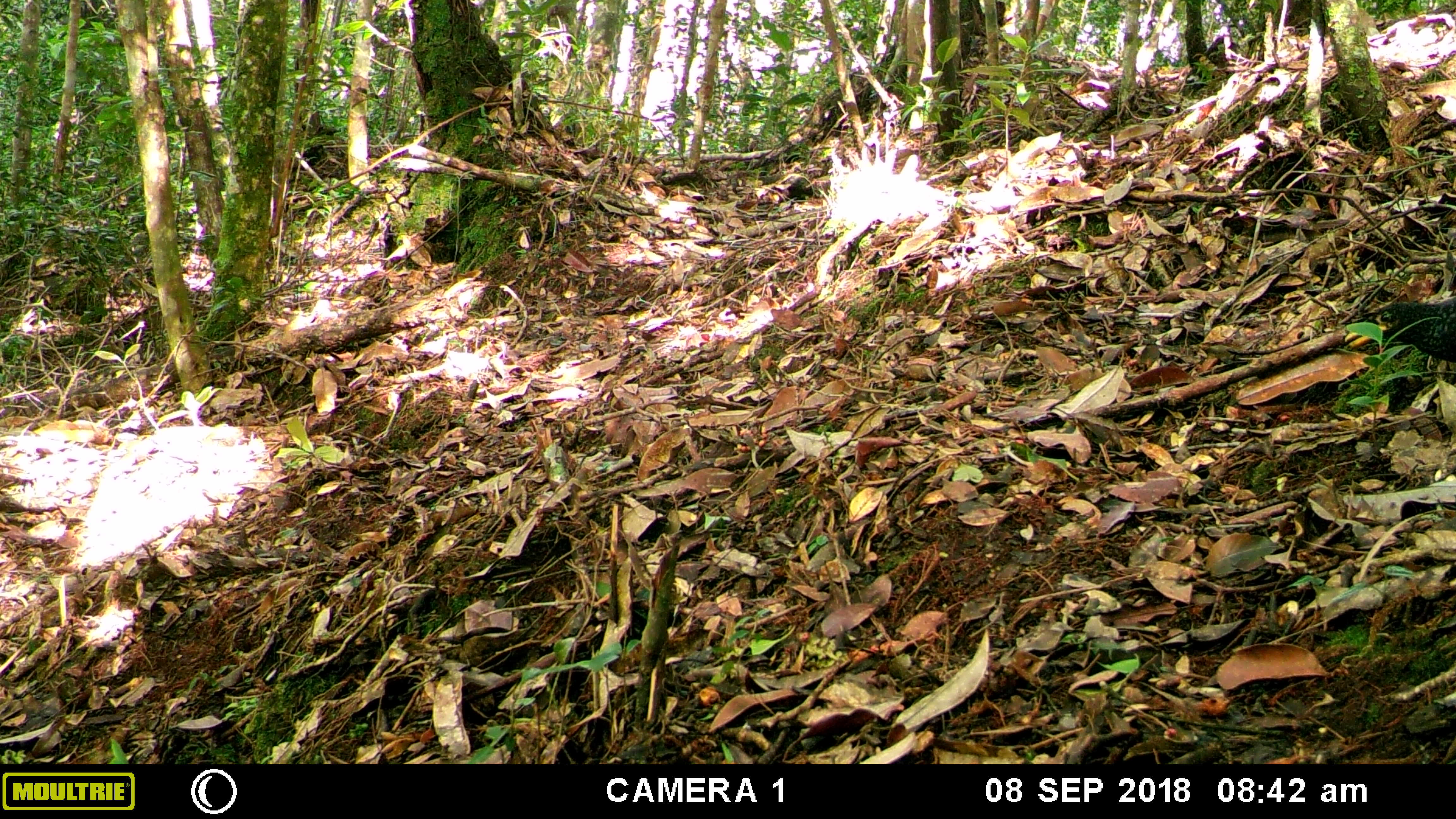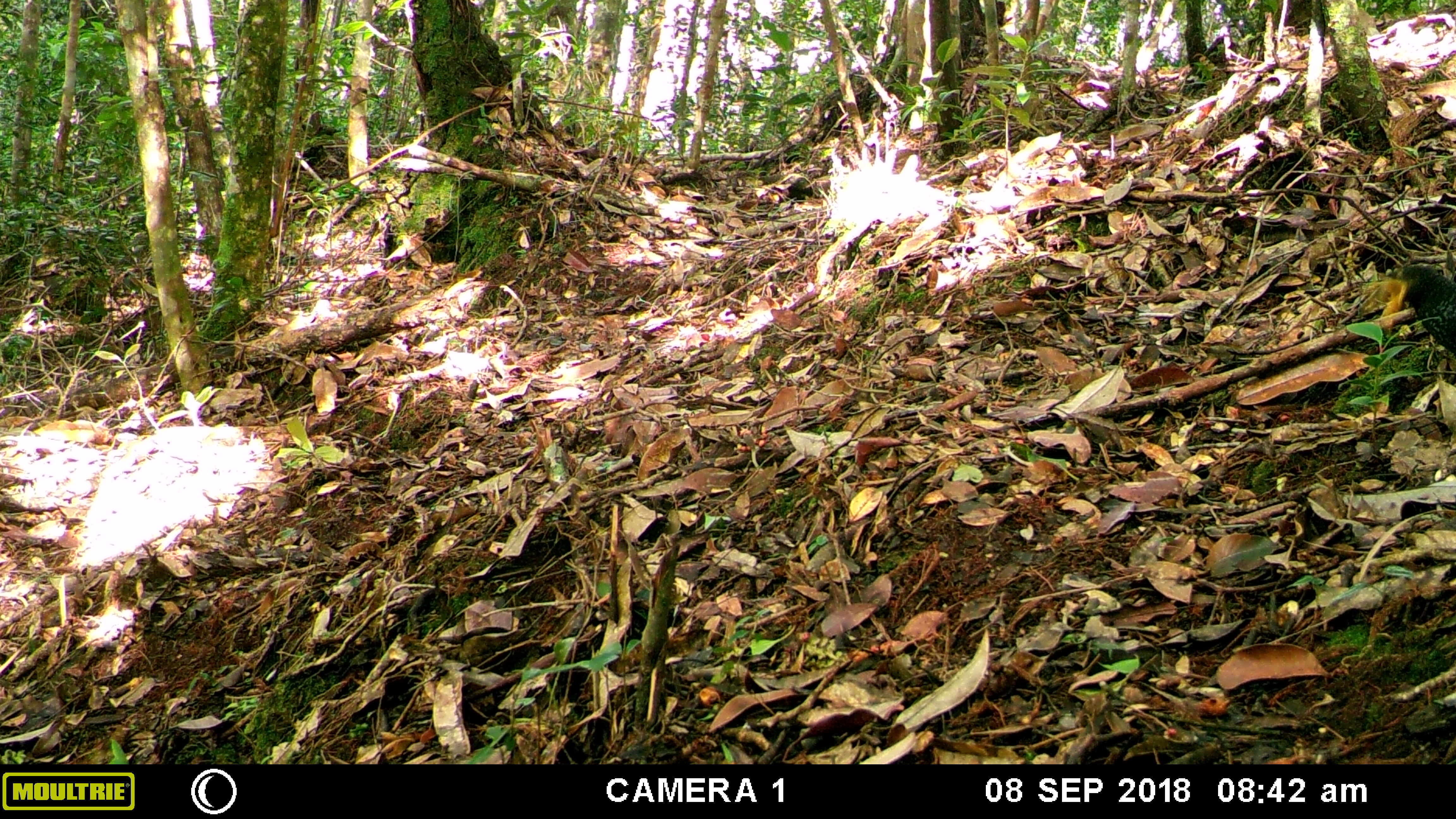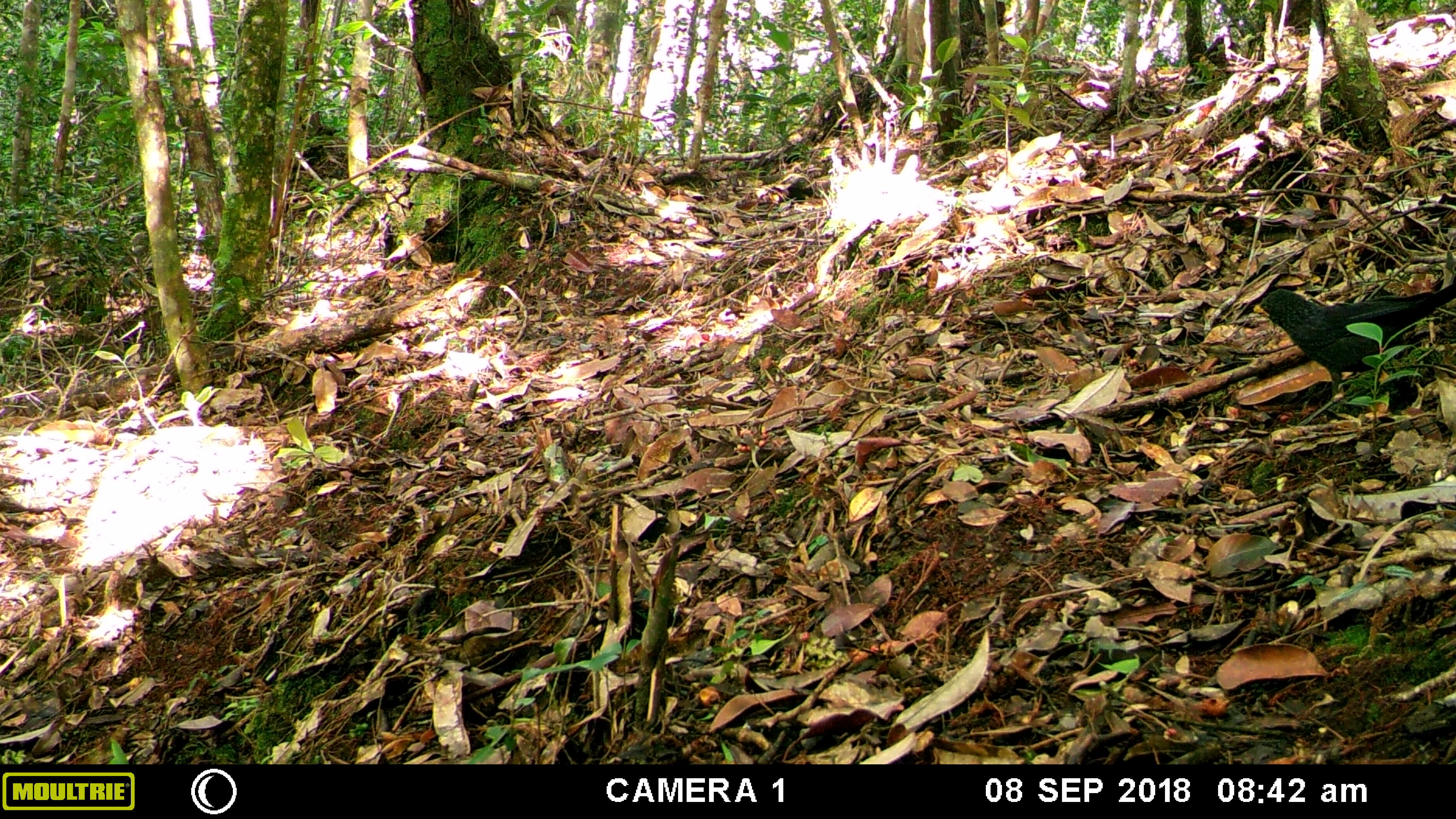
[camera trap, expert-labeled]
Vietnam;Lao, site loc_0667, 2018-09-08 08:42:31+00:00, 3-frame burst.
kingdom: Animalia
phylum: Chordata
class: Aves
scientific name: Aves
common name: bird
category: unidentified bird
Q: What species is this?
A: Unidentified bird (bird) (Aves).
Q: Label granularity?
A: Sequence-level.